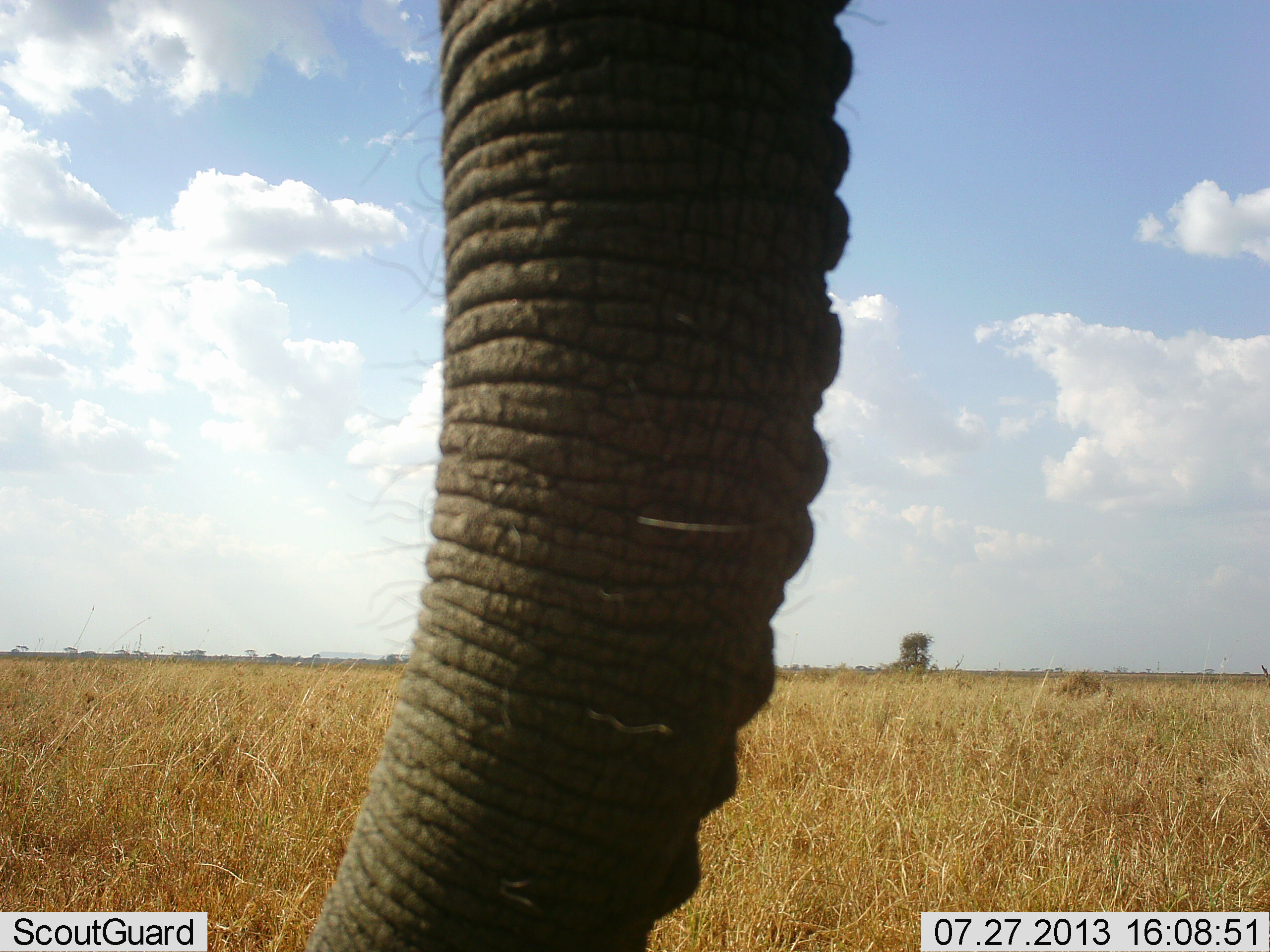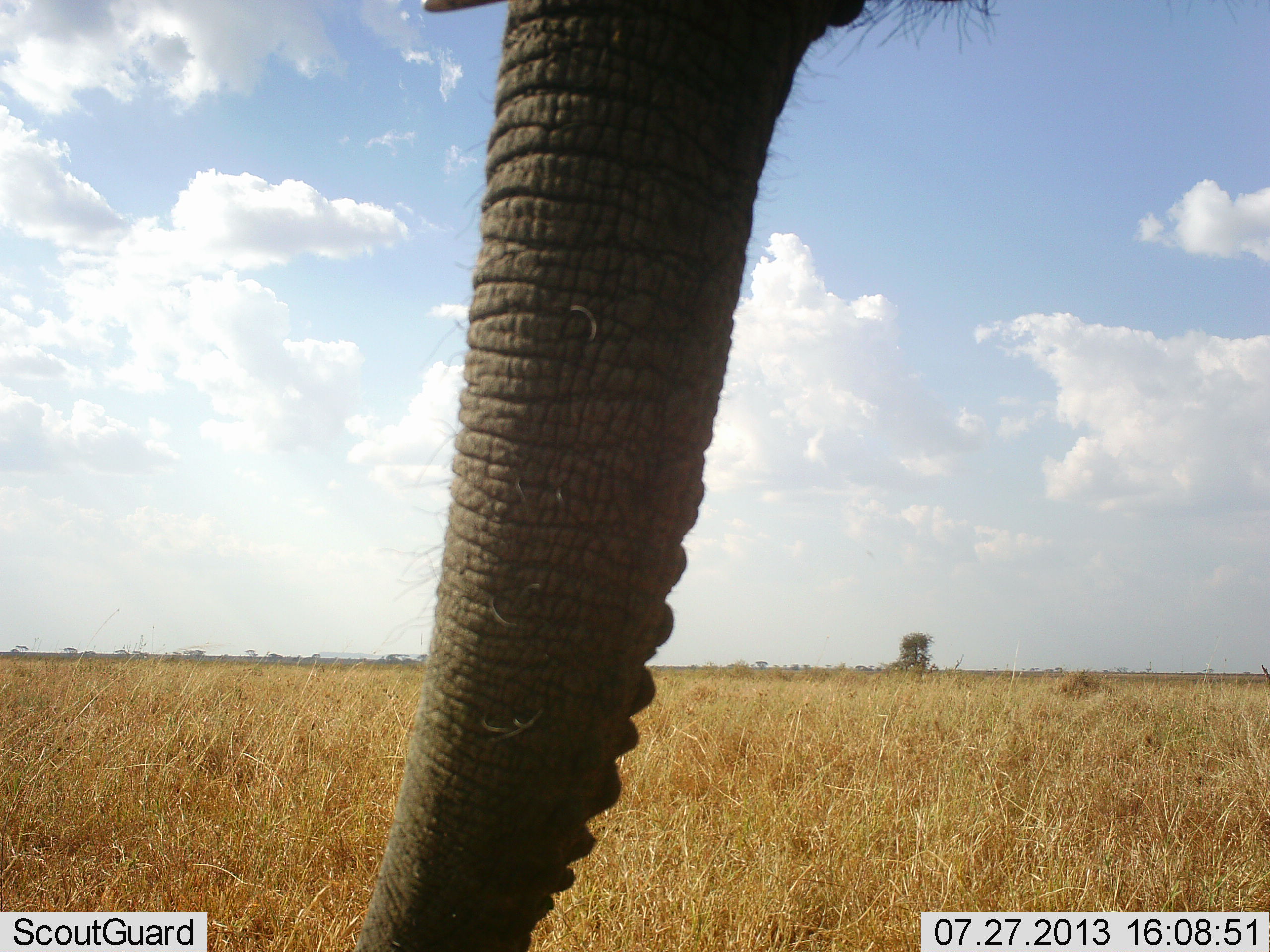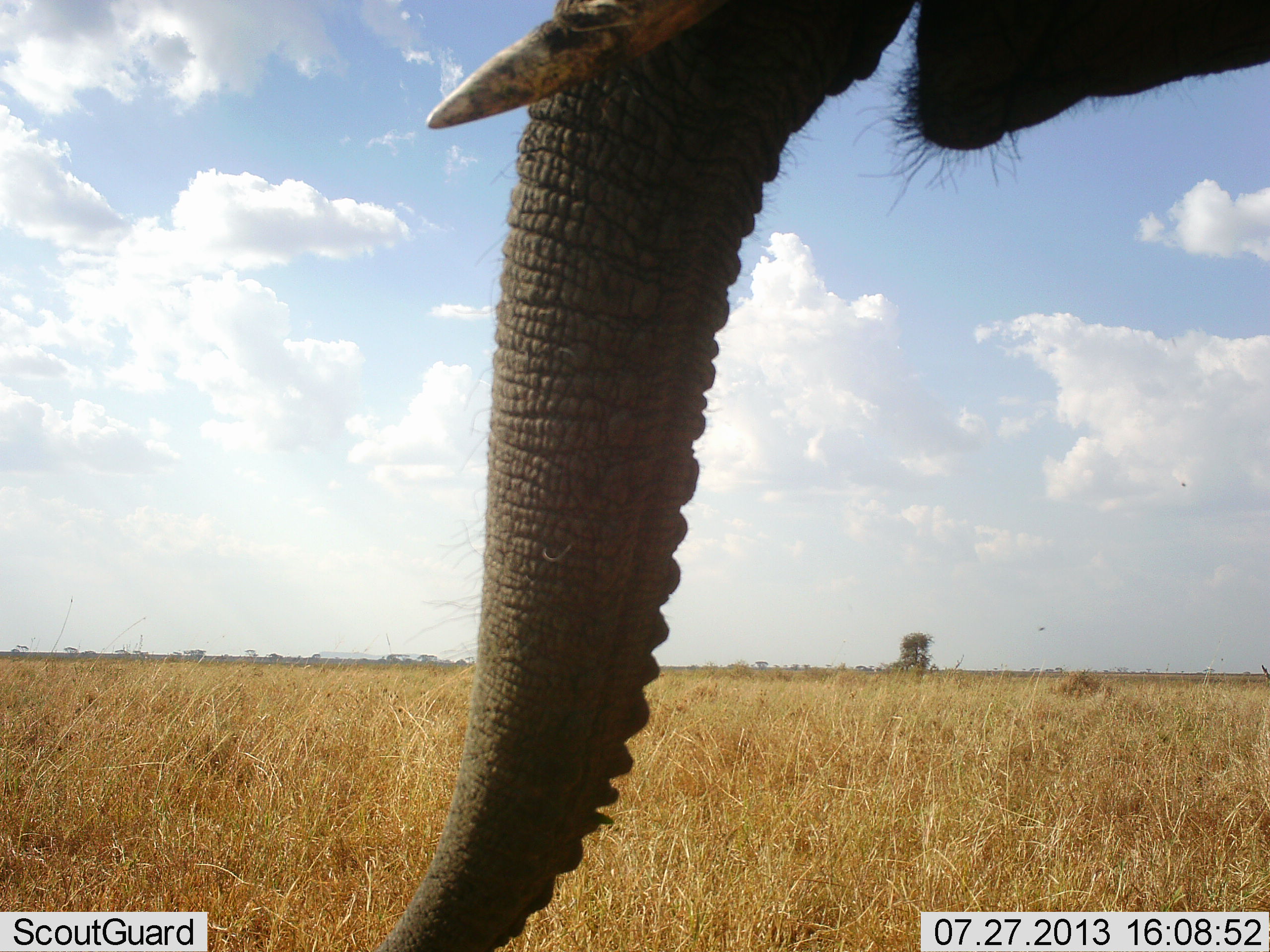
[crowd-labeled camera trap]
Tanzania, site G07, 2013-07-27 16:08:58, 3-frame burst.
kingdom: Animalia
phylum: Chordata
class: Mammalia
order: Proboscidea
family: Elephantidae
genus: Loxodonta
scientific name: Loxodonta africana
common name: african bush elephant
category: elephant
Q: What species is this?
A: Elephant (african bush elephant) (Loxodonta africana).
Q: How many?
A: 1.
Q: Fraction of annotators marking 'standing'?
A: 83%.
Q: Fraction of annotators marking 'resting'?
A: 0%.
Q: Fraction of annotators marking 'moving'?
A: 11%.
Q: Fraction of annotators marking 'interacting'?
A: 0%.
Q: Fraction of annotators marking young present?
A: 0%.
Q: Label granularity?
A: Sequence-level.